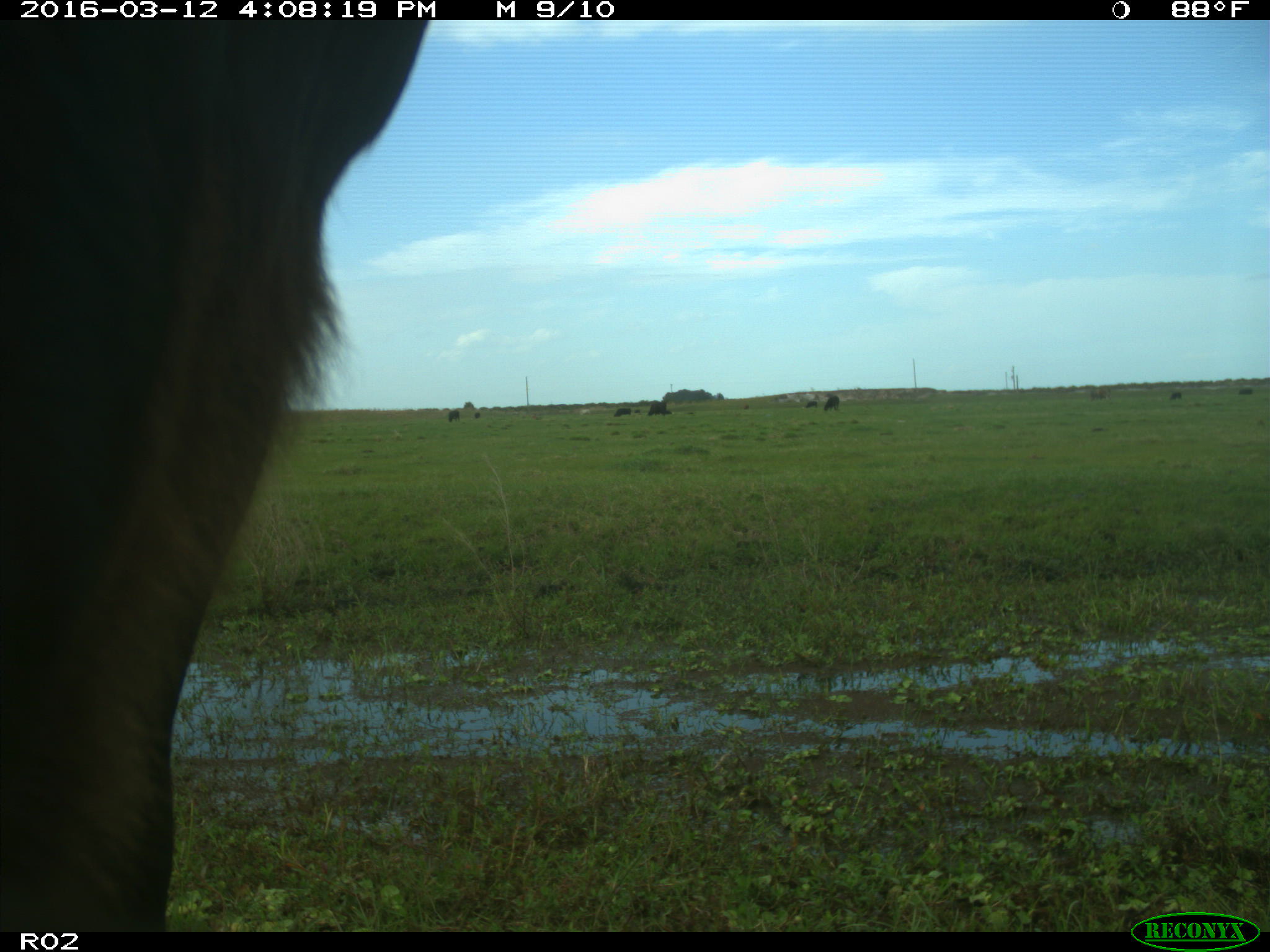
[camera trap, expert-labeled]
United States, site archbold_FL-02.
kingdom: Animalia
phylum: Chordata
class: Mammalia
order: Artiodactyla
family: Bovidae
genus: Bos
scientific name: Bos taurus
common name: domestic cow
Bos taurus (domestic cow).